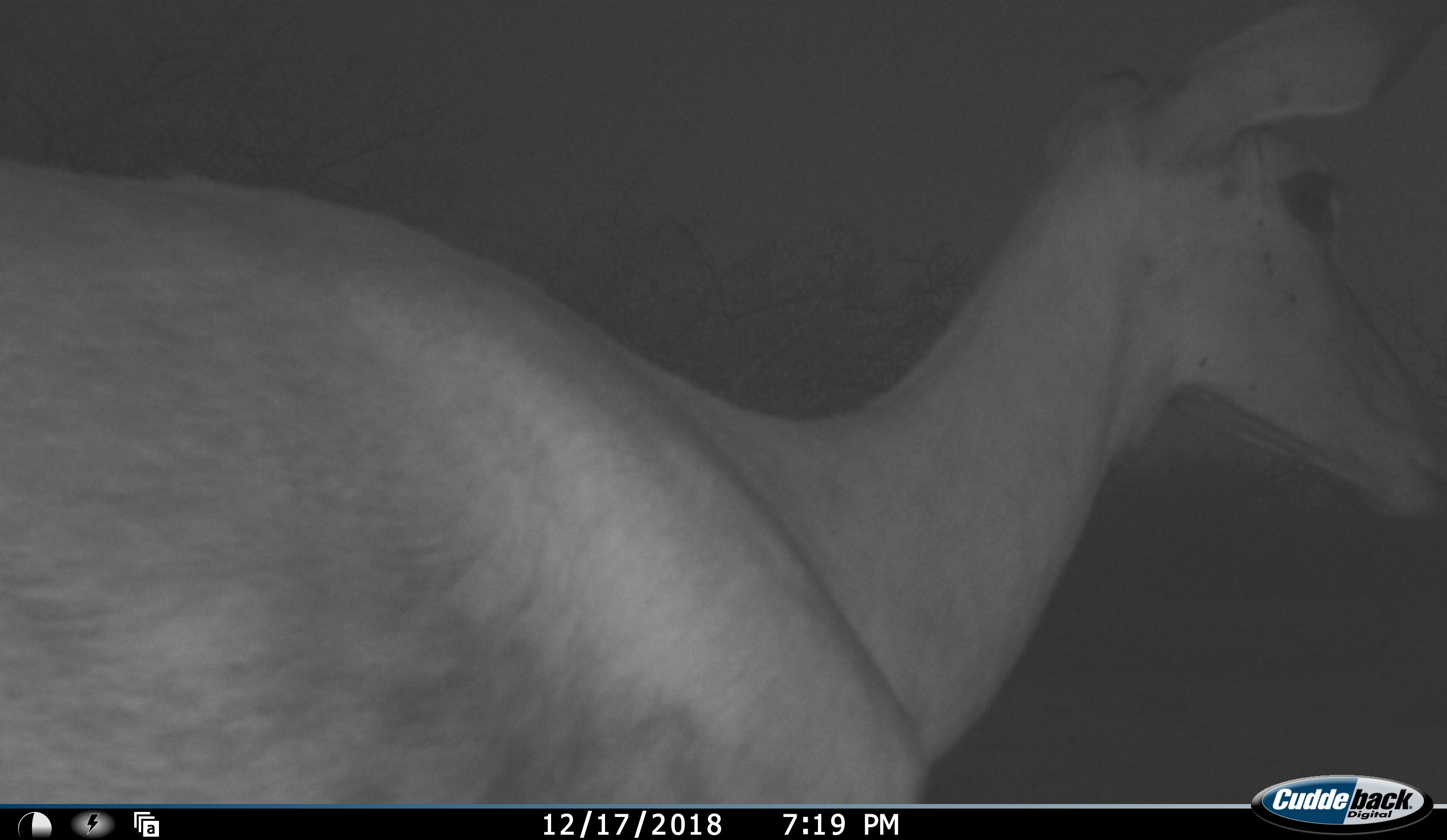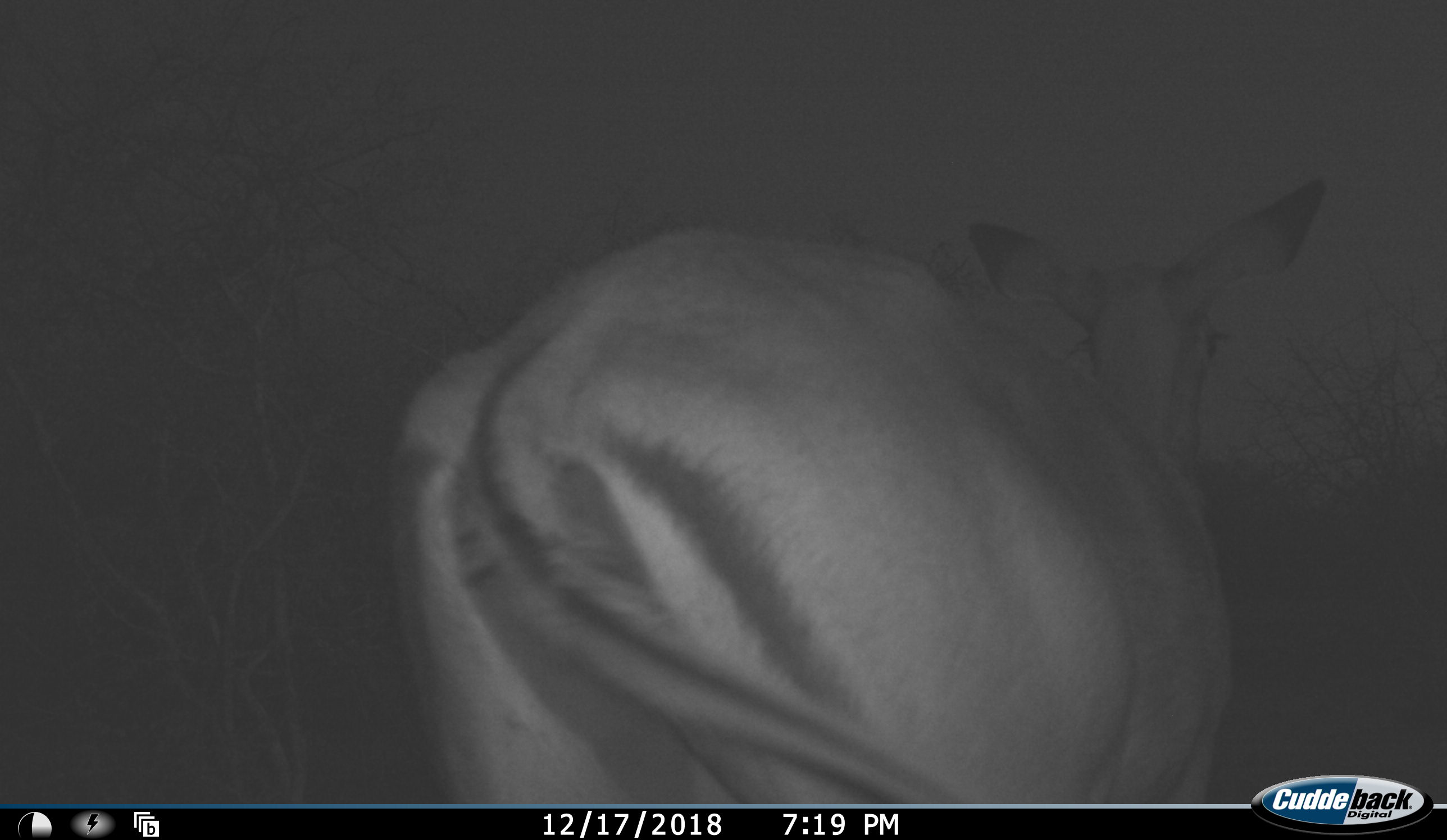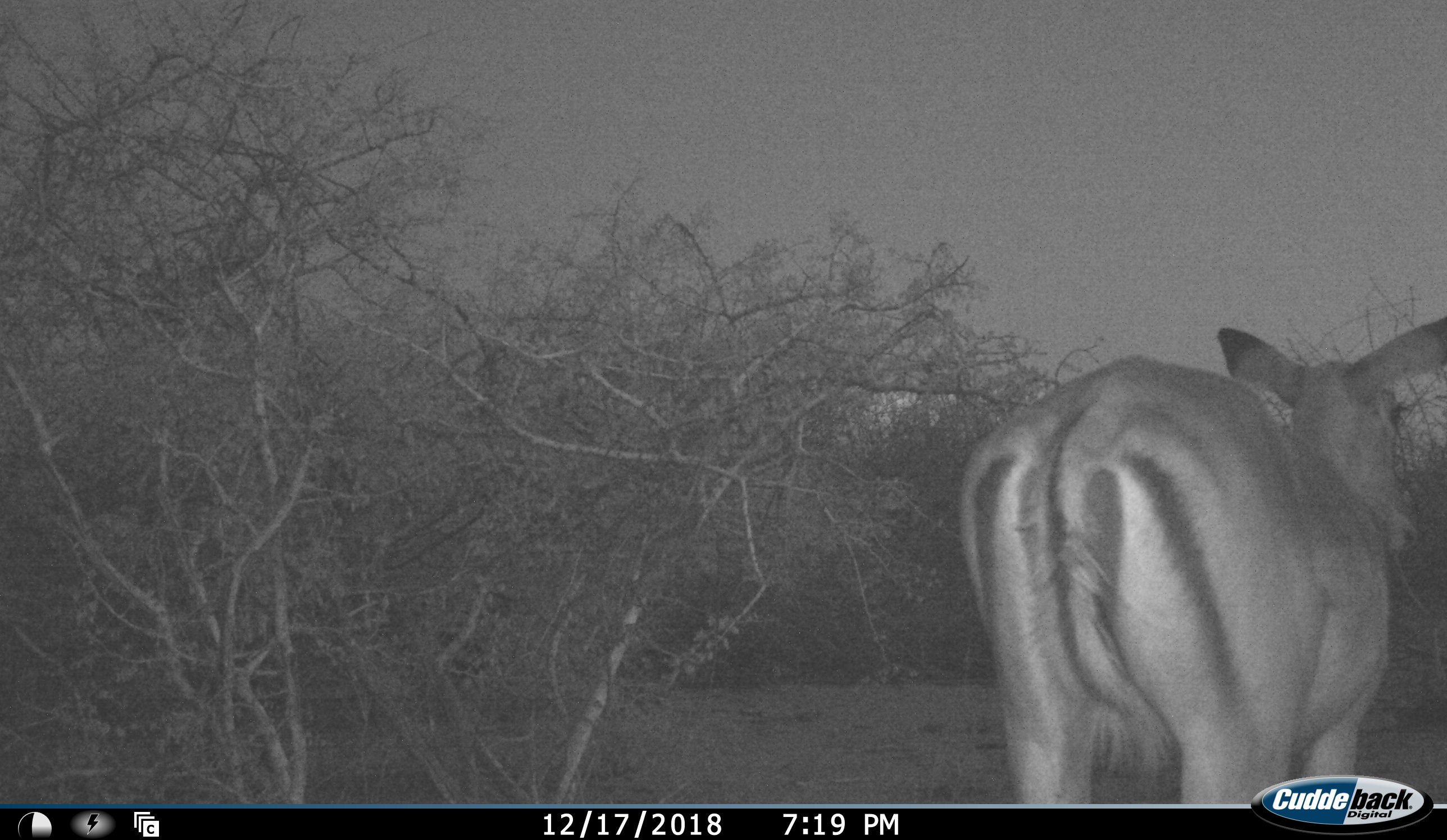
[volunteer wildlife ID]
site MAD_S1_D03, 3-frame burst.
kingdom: Animalia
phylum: Chordata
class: Mammalia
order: Artiodactyla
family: Bovidae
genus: Aepyceros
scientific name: Aepyceros melampus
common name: impala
Impala (Aepyceros melampus), count 1. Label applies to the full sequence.